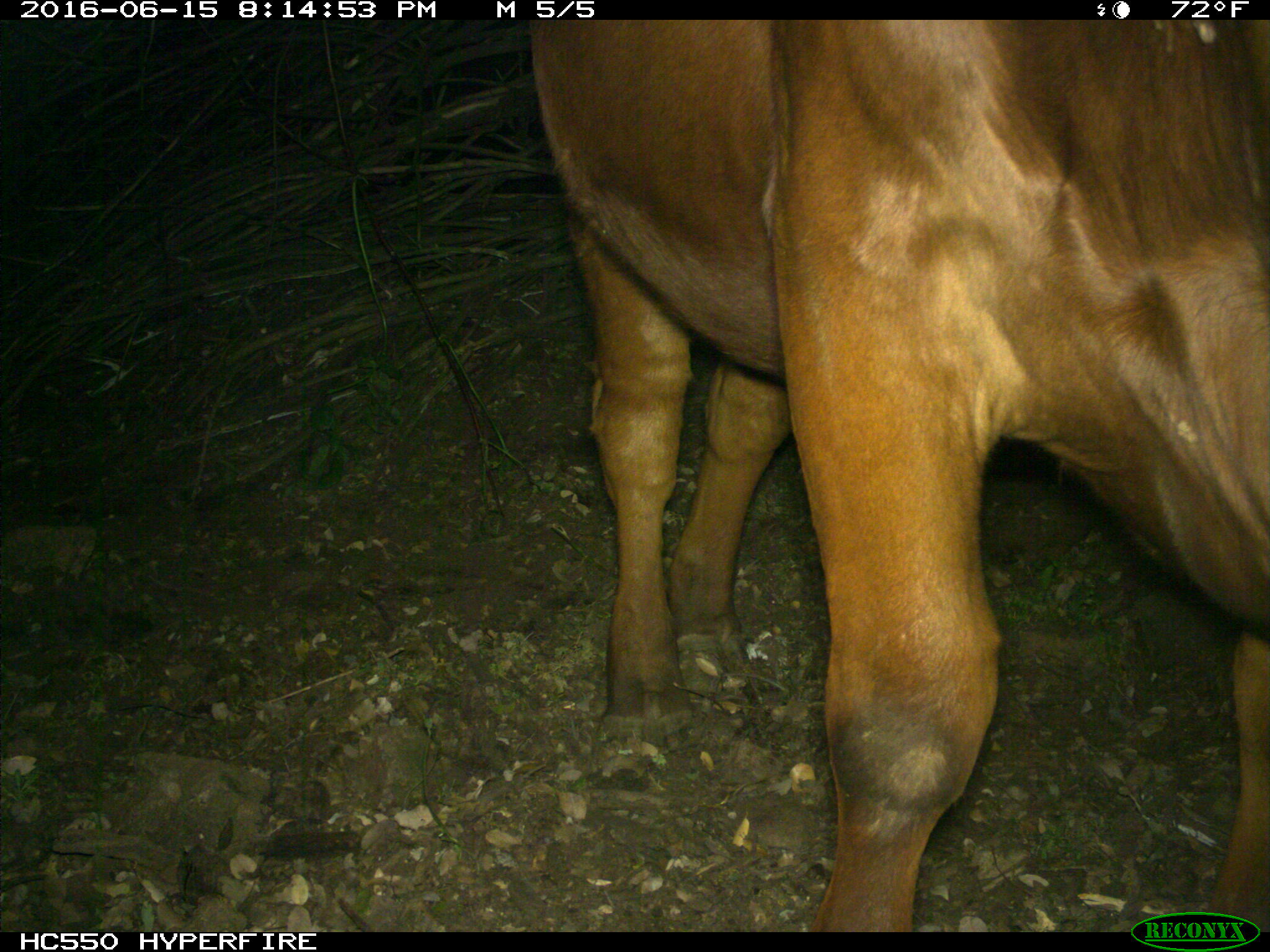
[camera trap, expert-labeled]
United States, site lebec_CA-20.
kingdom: Animalia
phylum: Chordata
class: Mammalia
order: Artiodactyla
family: Bovidae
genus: Bos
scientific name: Bos taurus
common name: domestic cow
Bos taurus (domestic cow).